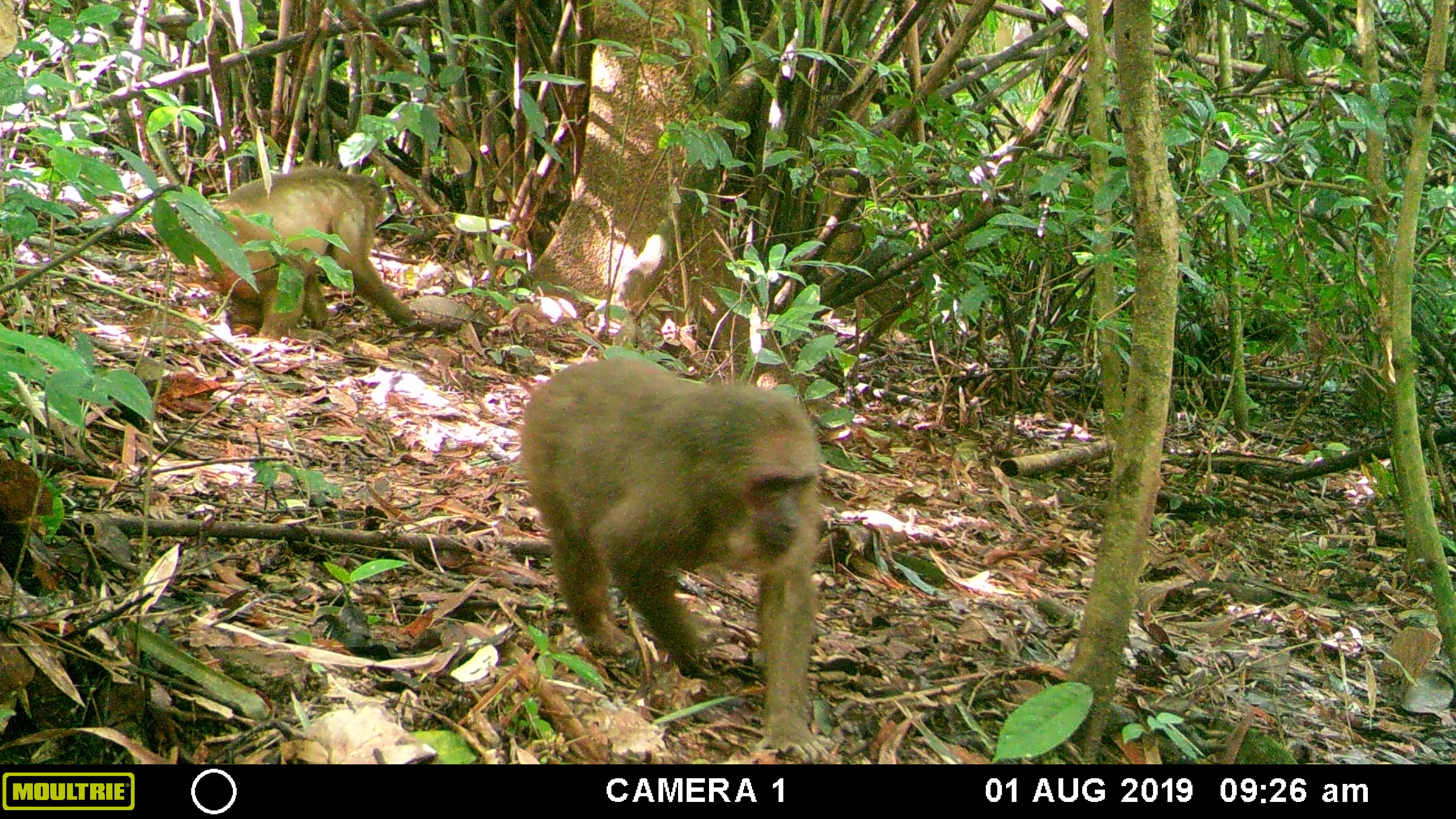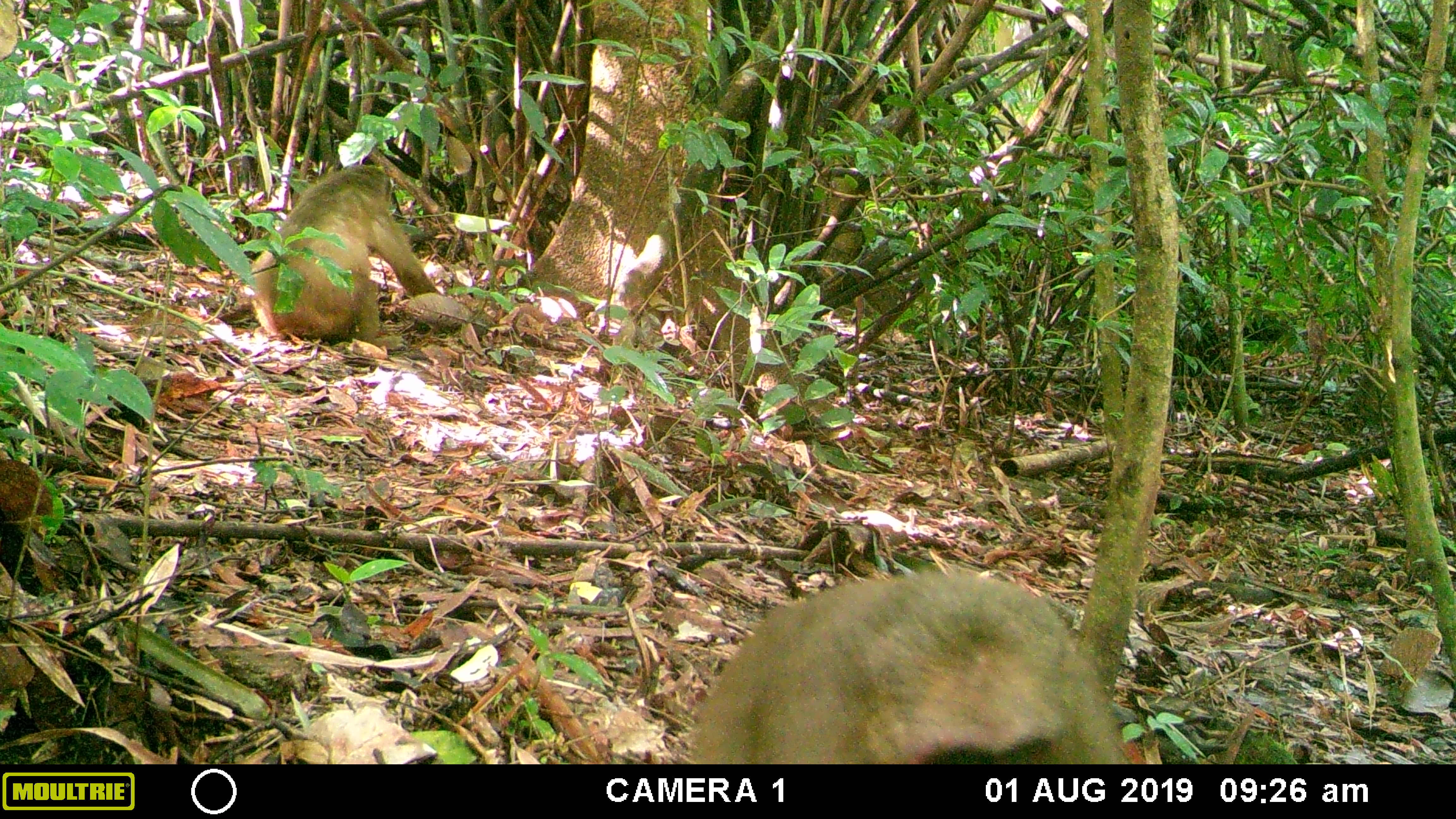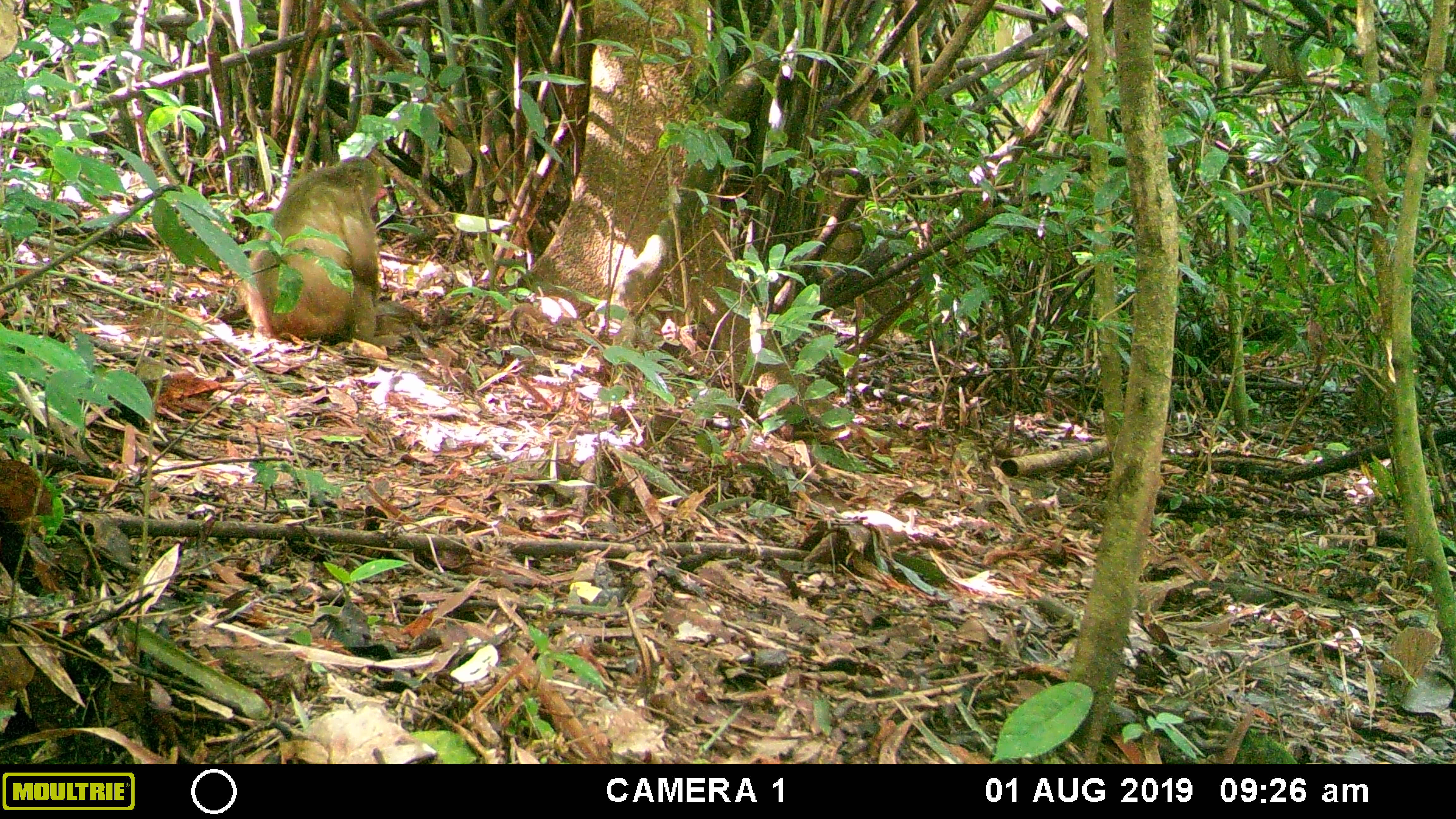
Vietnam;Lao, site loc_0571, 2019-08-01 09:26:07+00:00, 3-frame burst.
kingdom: Animalia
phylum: Chordata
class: Mammalia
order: Primates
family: Cercopithecidae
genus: Macaca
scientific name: Macaca arctoides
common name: stump-tailed macaque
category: stump tailed macaque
Stump tailed macaque (stump-tailed macaque) (Macaca arctoides). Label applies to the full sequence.